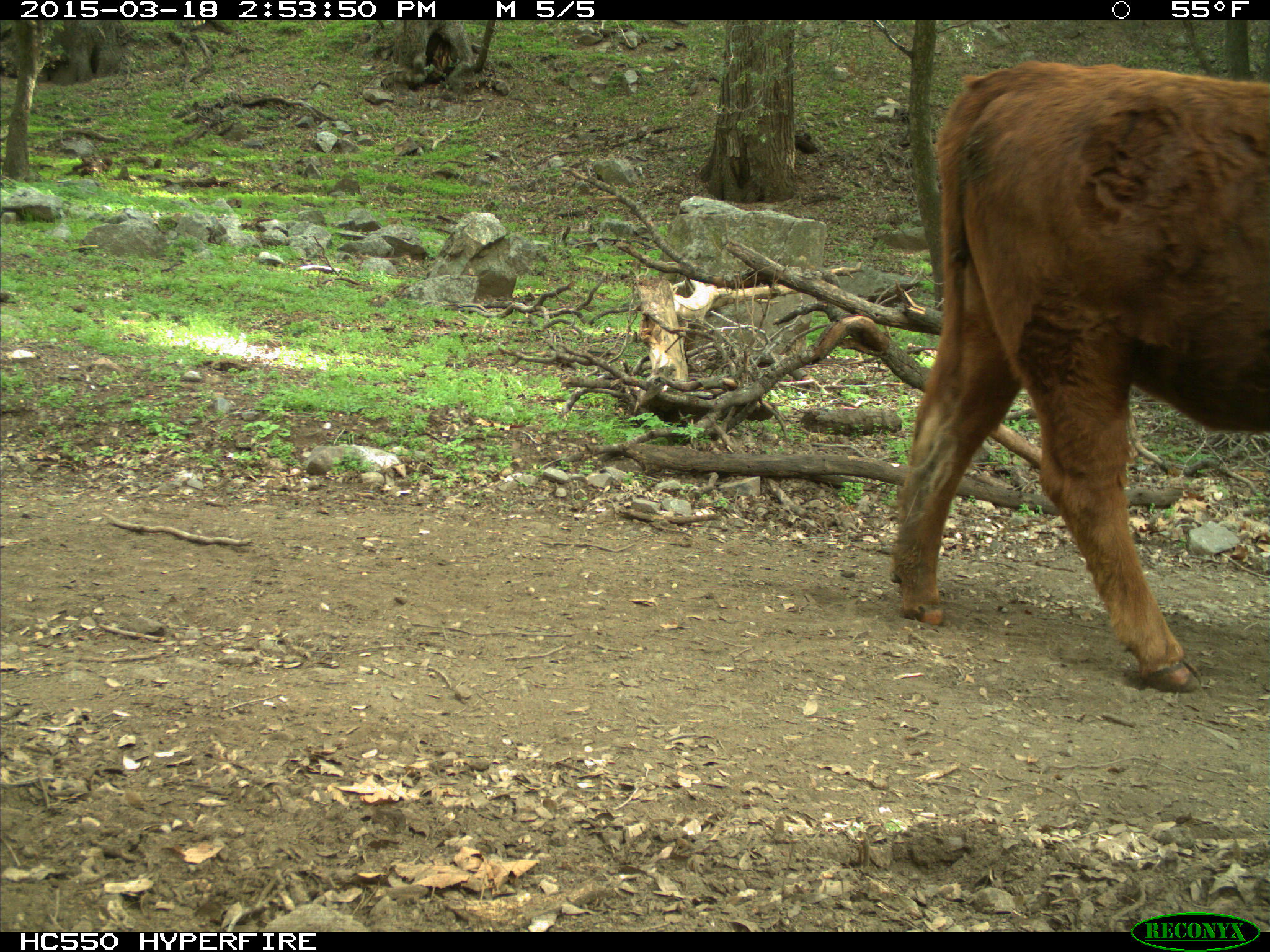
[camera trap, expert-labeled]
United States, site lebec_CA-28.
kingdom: Animalia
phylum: Chordata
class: Mammalia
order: Artiodactyla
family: Bovidae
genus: Bos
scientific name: Bos taurus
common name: domestic cow